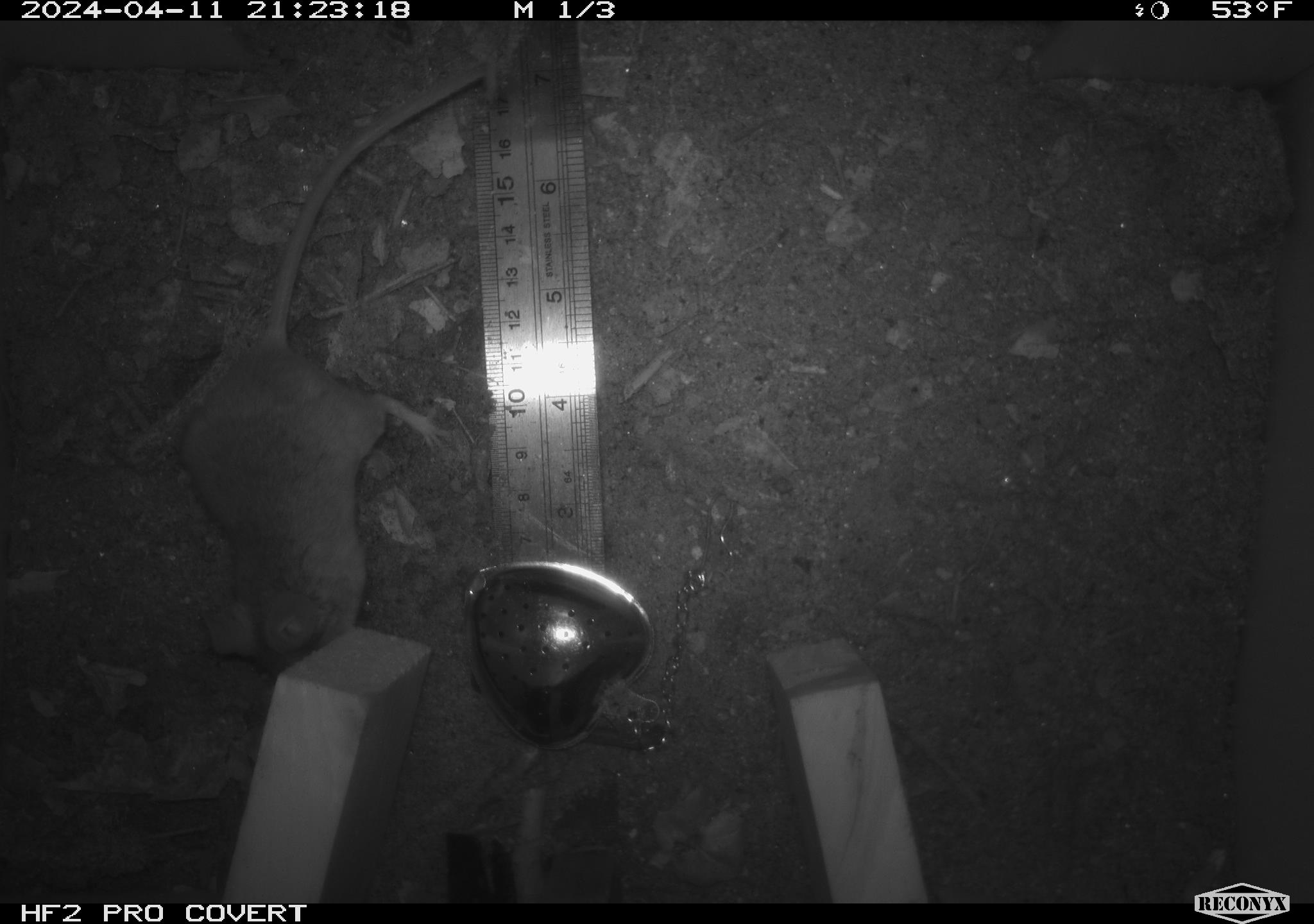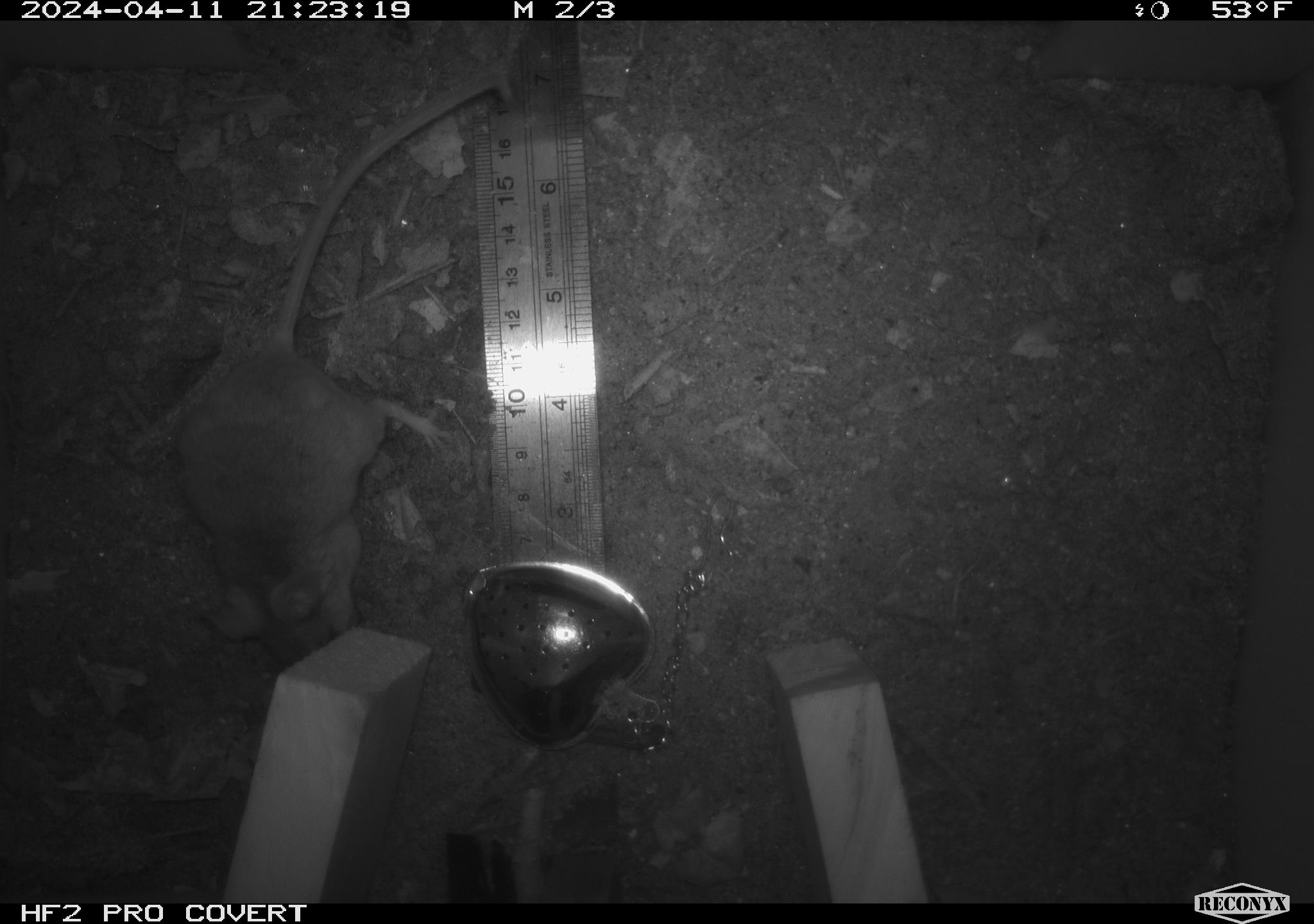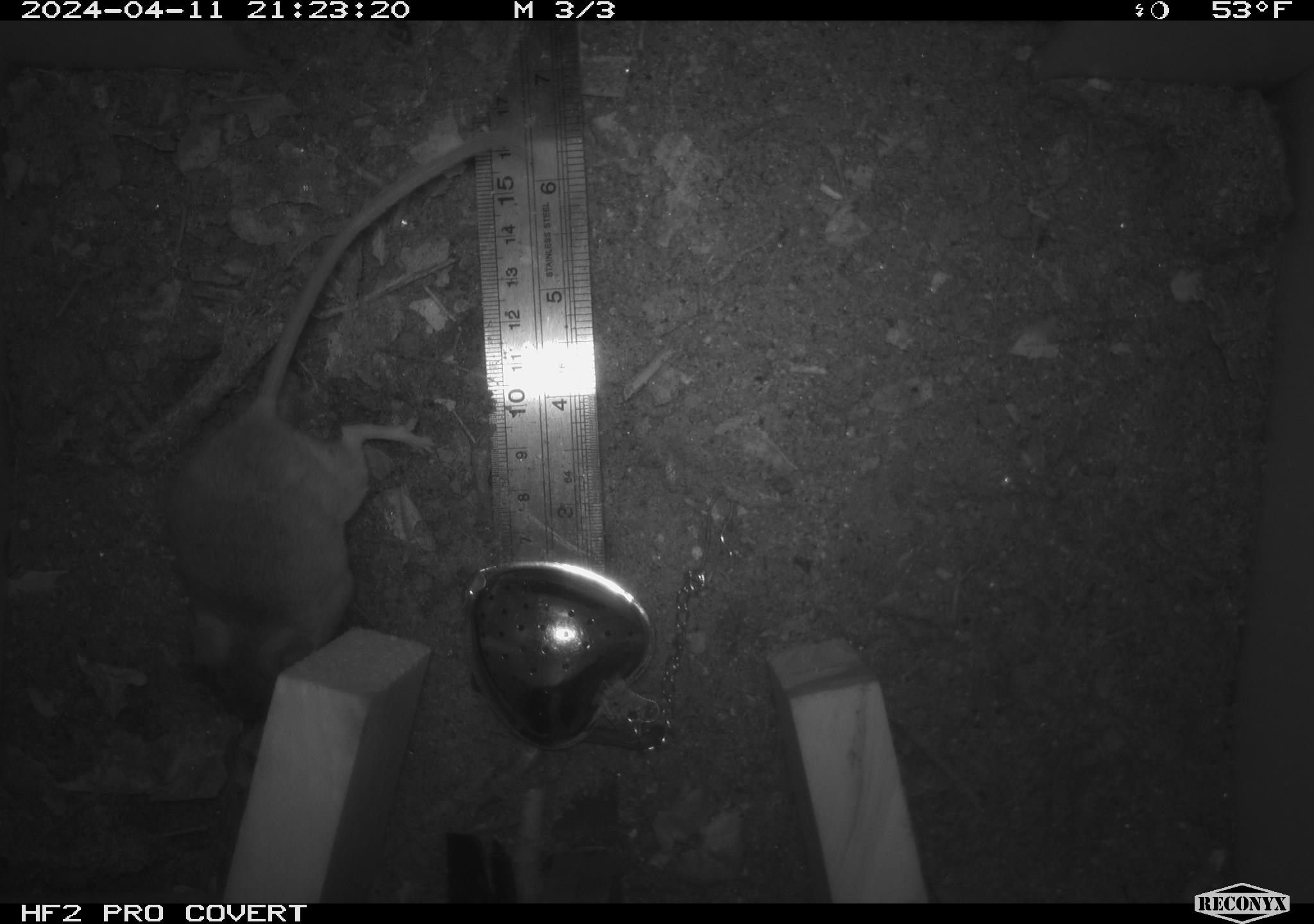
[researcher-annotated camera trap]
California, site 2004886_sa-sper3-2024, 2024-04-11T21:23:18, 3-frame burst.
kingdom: Animalia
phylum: Chordata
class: Mammalia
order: Rodentia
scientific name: Rodentia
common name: mouse species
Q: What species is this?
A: Mouse species (Rodentia).